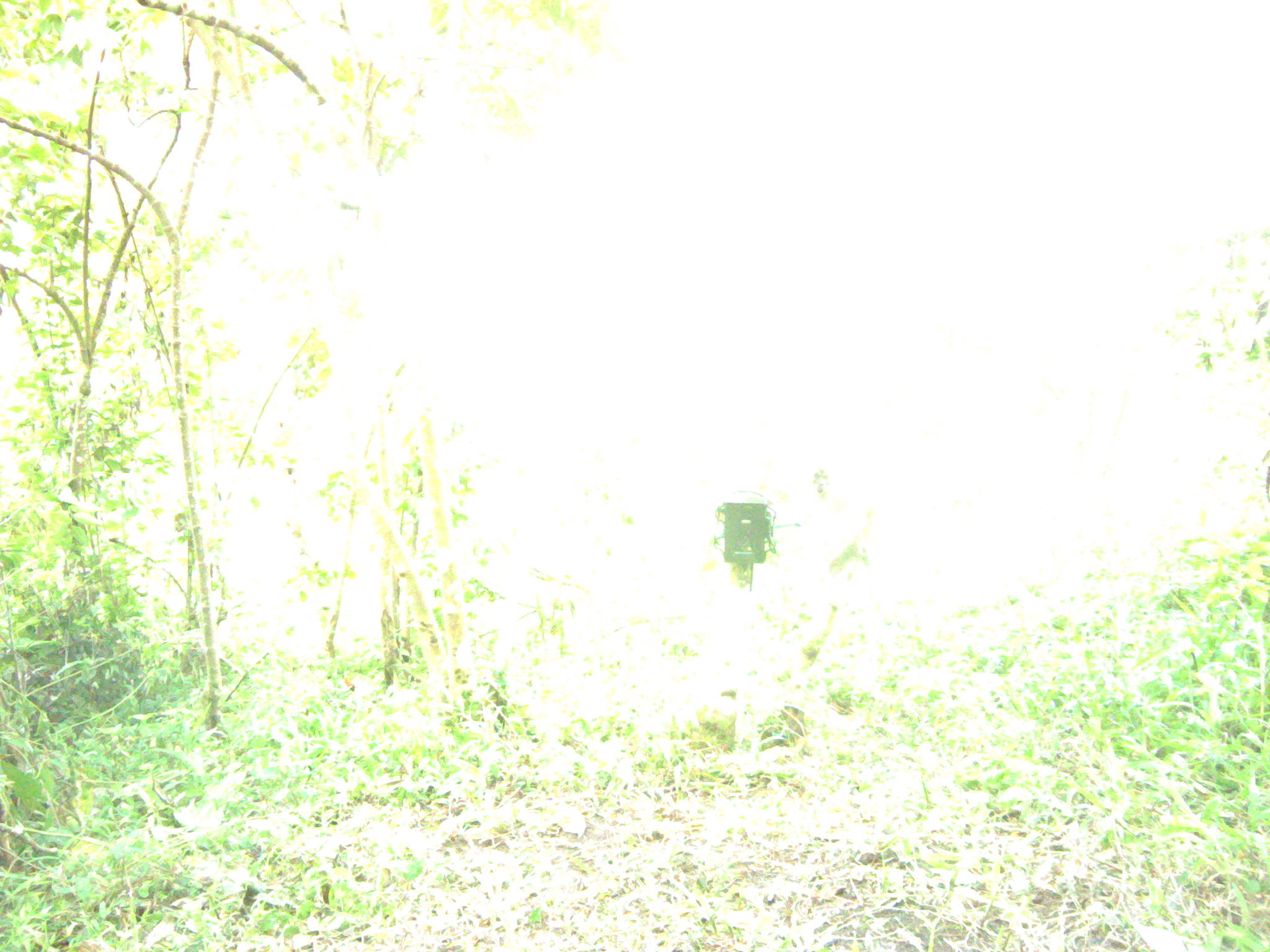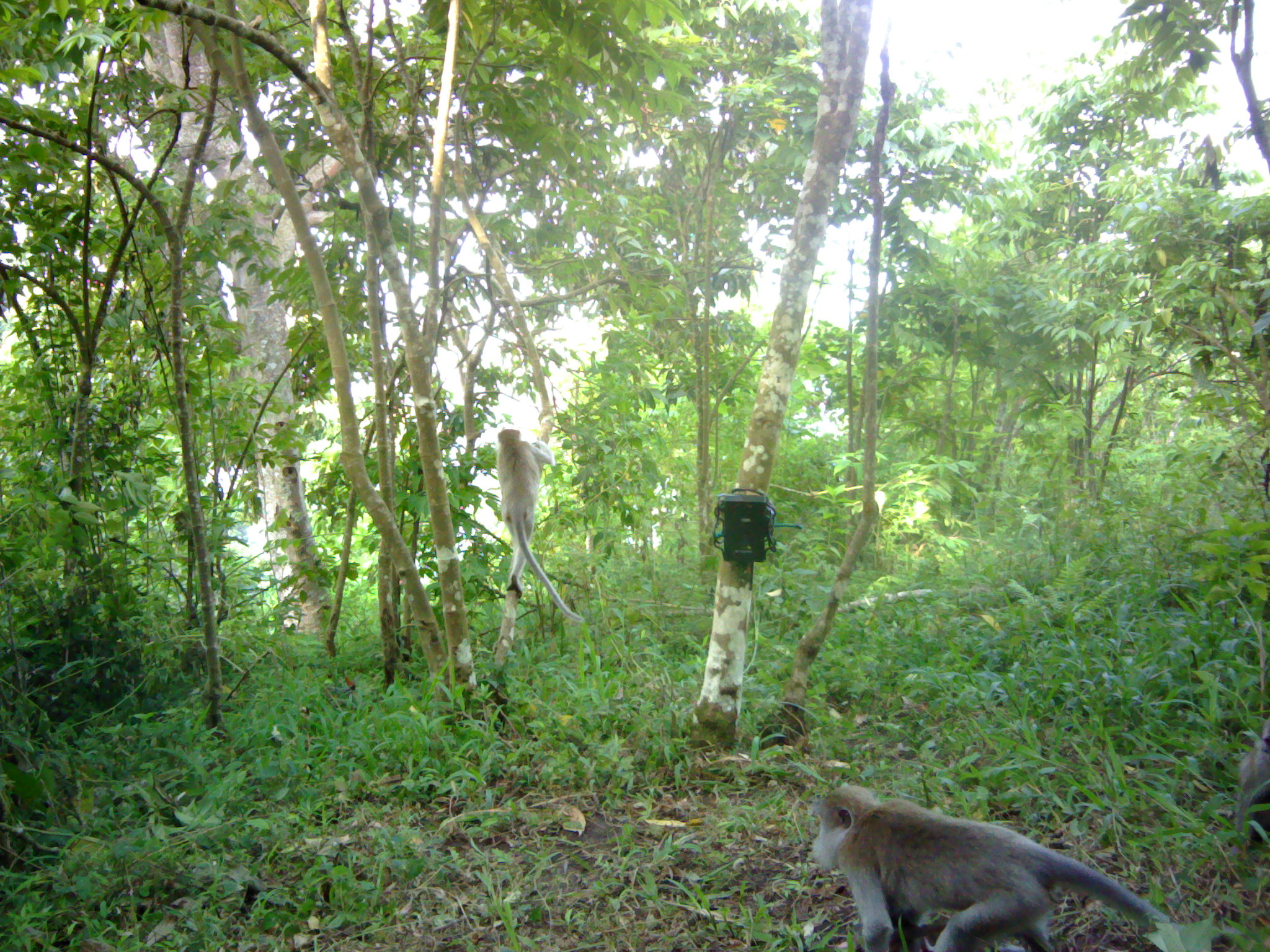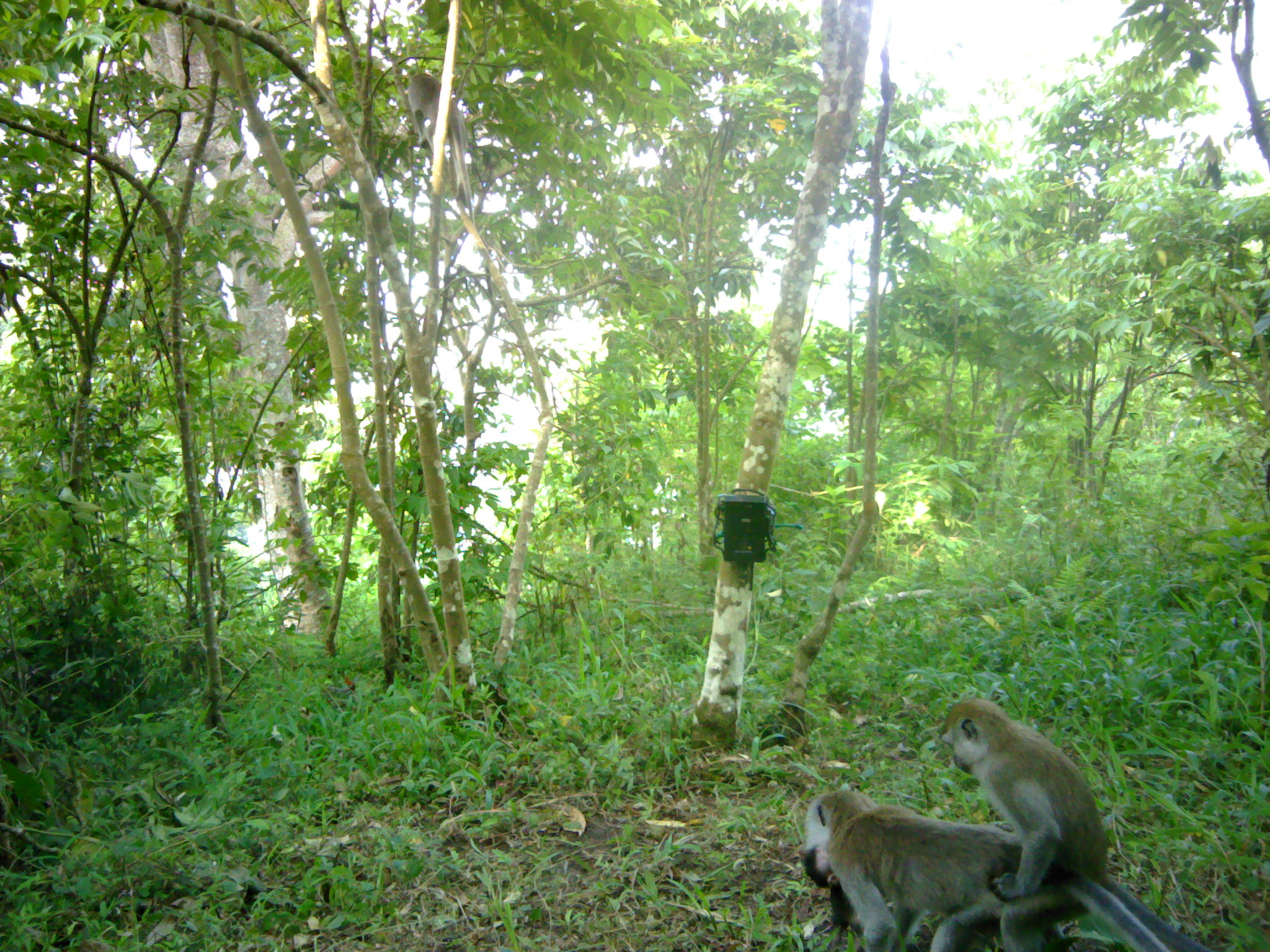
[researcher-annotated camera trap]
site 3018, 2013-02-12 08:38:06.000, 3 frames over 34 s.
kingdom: Animalia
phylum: Chordata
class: Mammalia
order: Primates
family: Cercopithecidae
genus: Macaca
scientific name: Macaca fascicularis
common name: crab-eating macaque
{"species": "Macaca fascicularis (crab-eating macaque)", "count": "1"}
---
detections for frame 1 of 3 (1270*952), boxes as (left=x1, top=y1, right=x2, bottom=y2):
macaca fascicularis: (left=795, top=457, right=896, bottom=675)